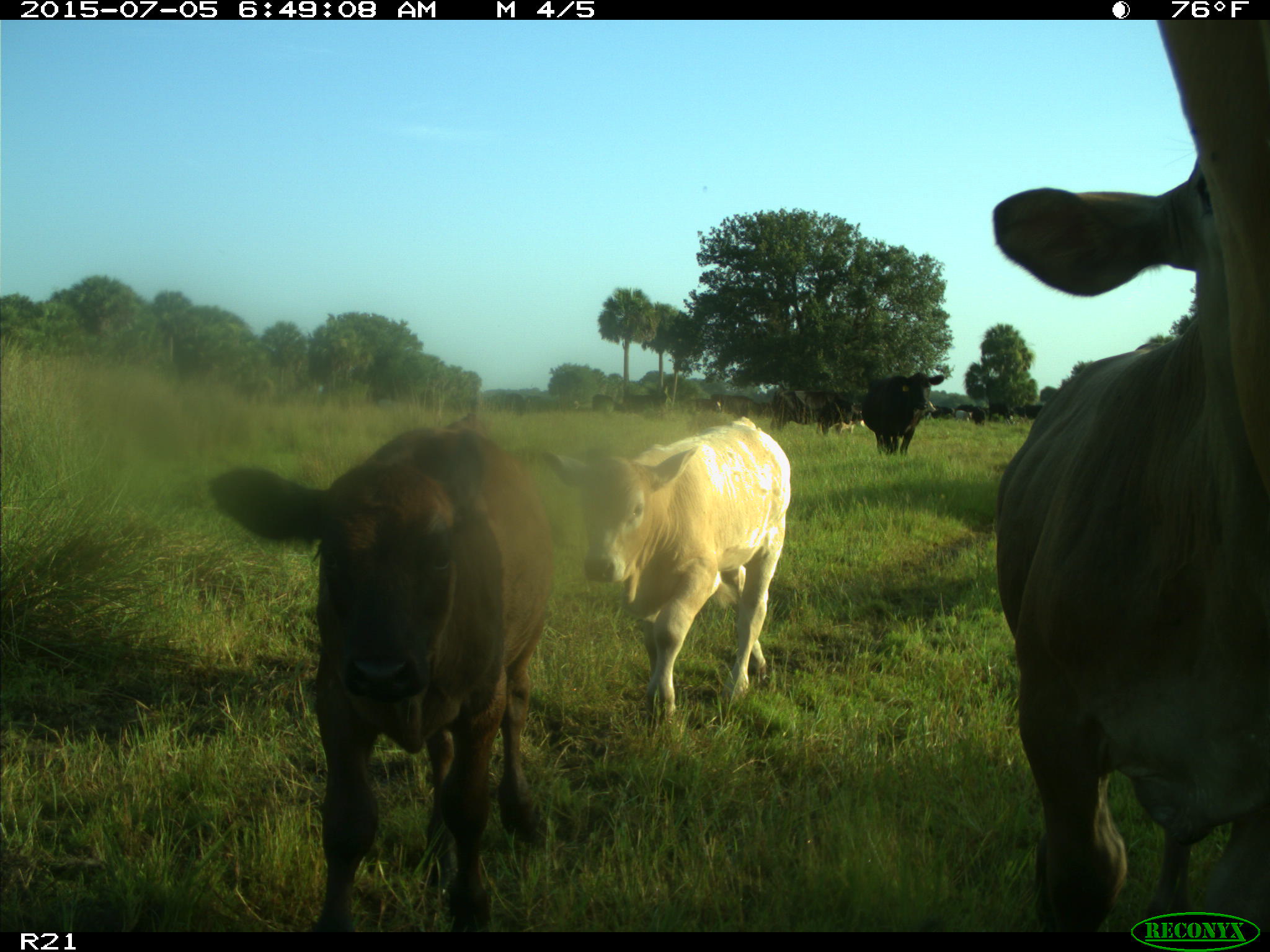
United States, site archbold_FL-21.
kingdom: Animalia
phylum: Chordata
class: Mammalia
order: Artiodactyla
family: Bovidae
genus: Bos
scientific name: Bos taurus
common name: domestic cow